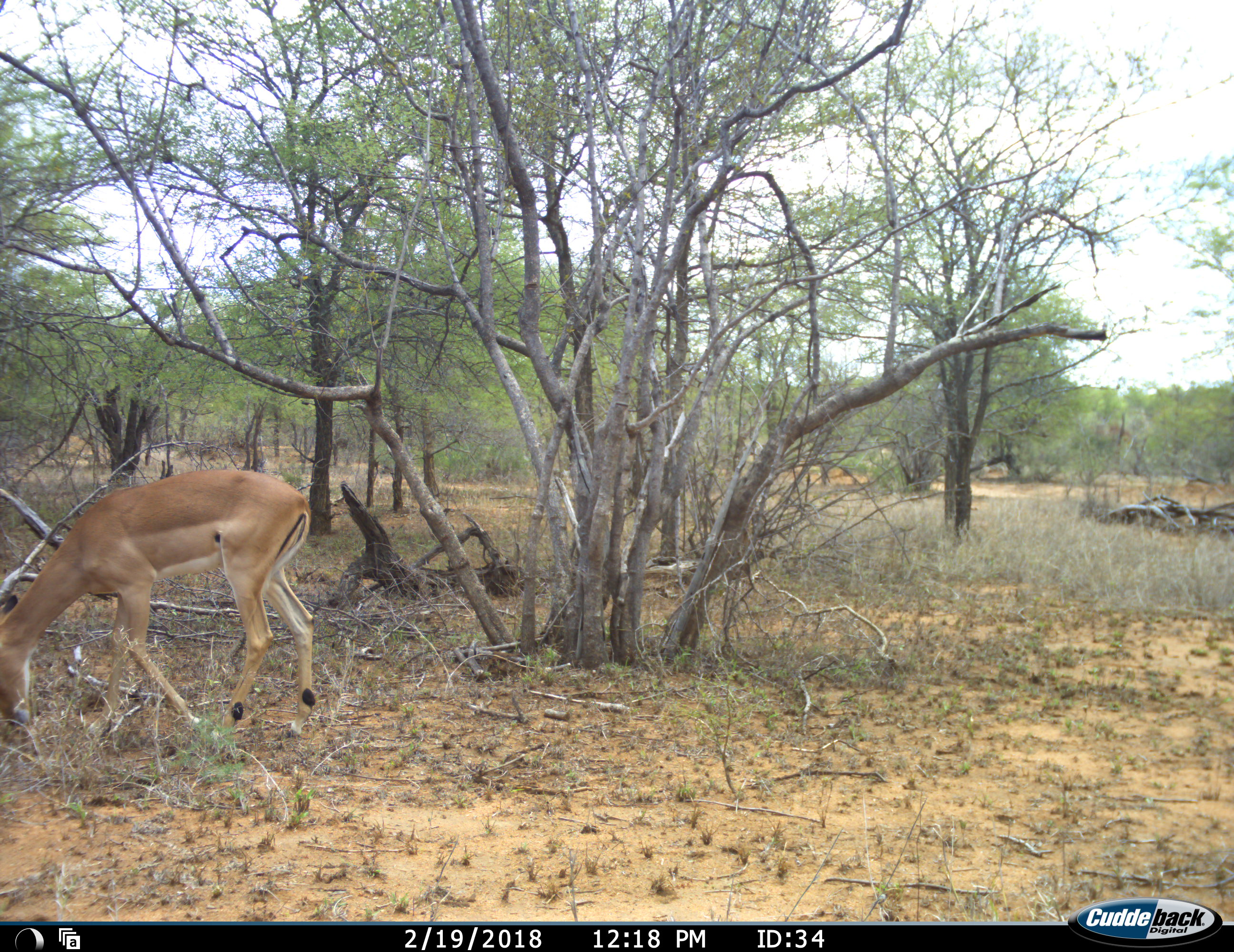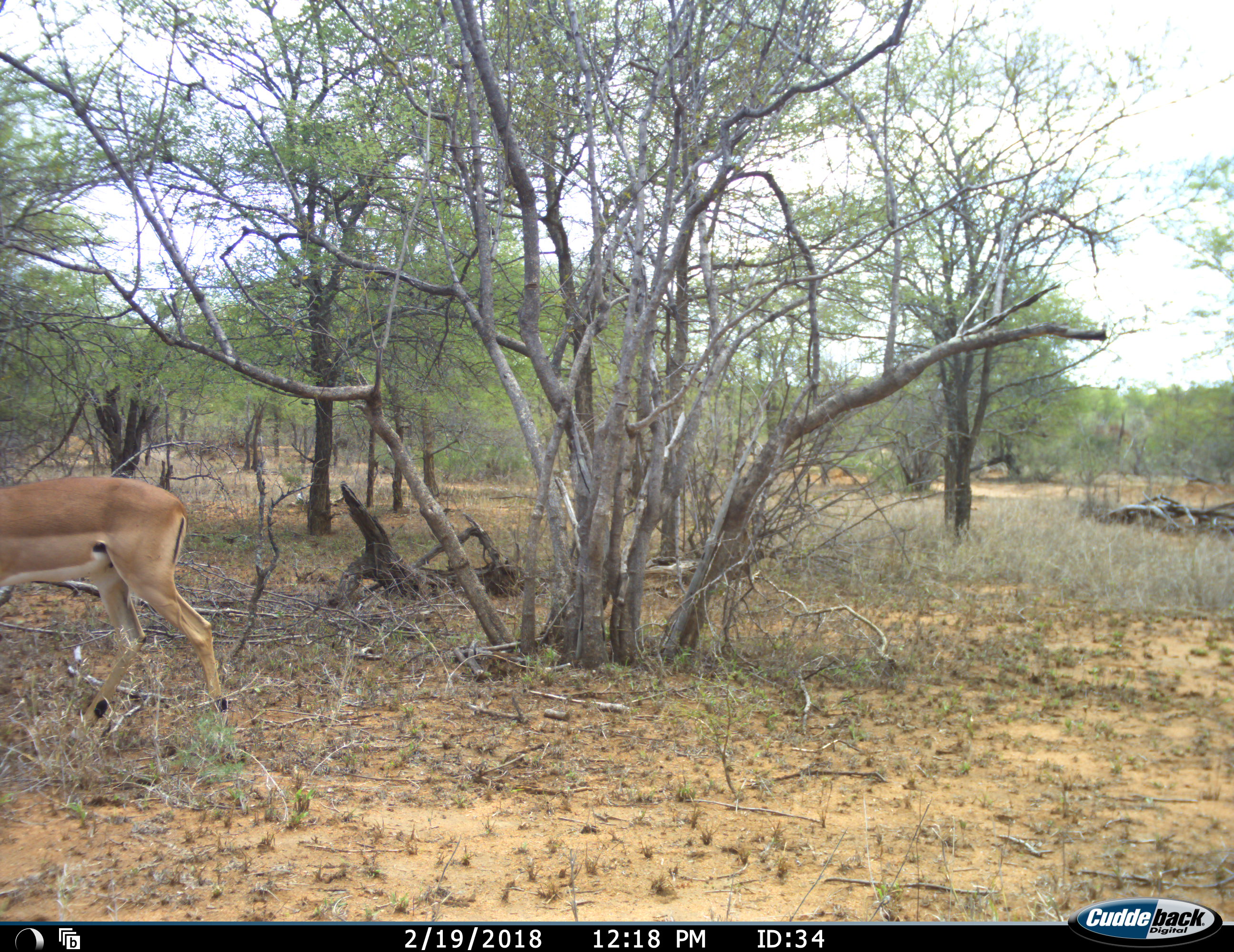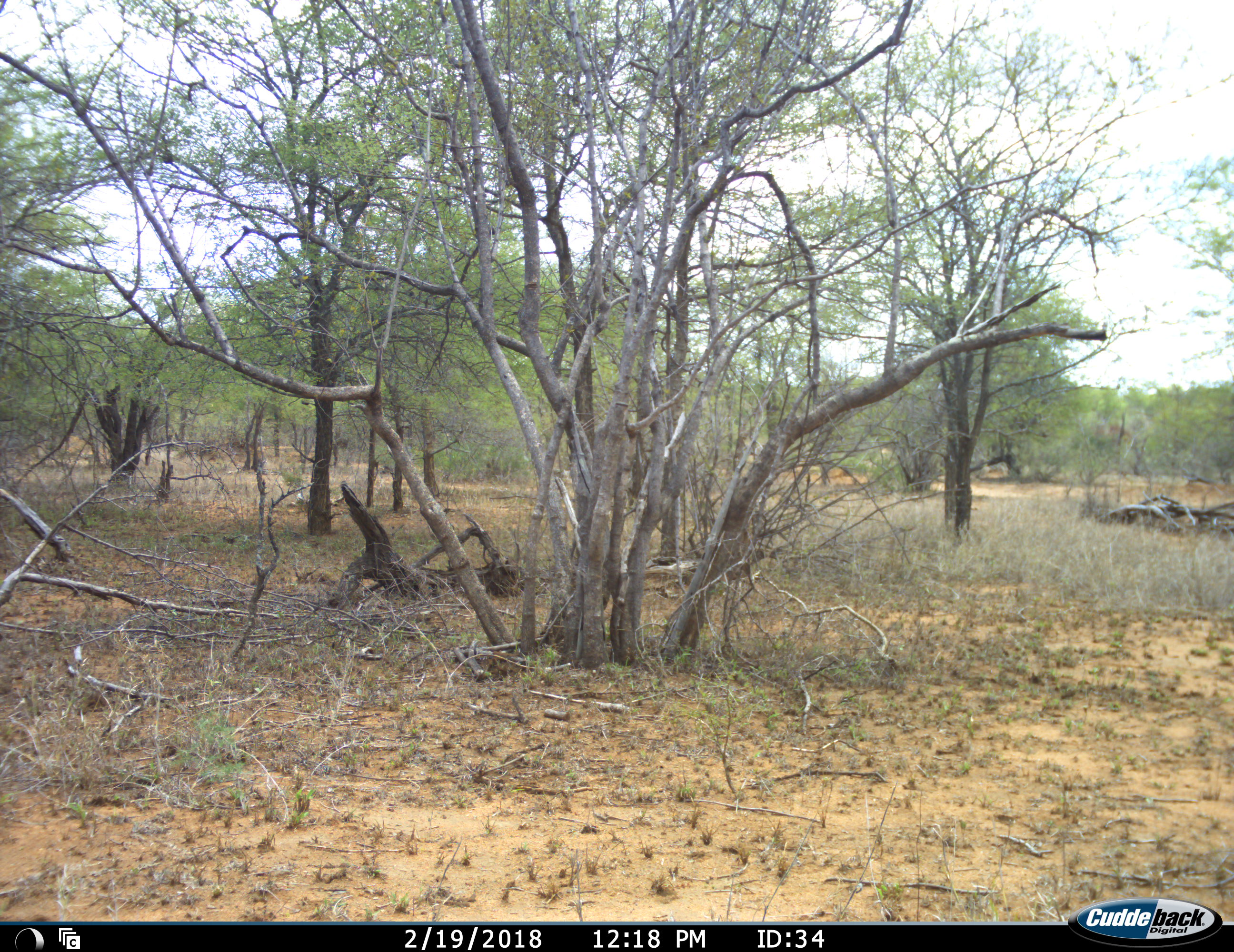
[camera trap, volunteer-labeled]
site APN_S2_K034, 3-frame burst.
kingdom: Animalia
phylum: Chordata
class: Mammalia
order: Artiodactyla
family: Bovidae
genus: Aepyceros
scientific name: Aepyceros melampus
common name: impala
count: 1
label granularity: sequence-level